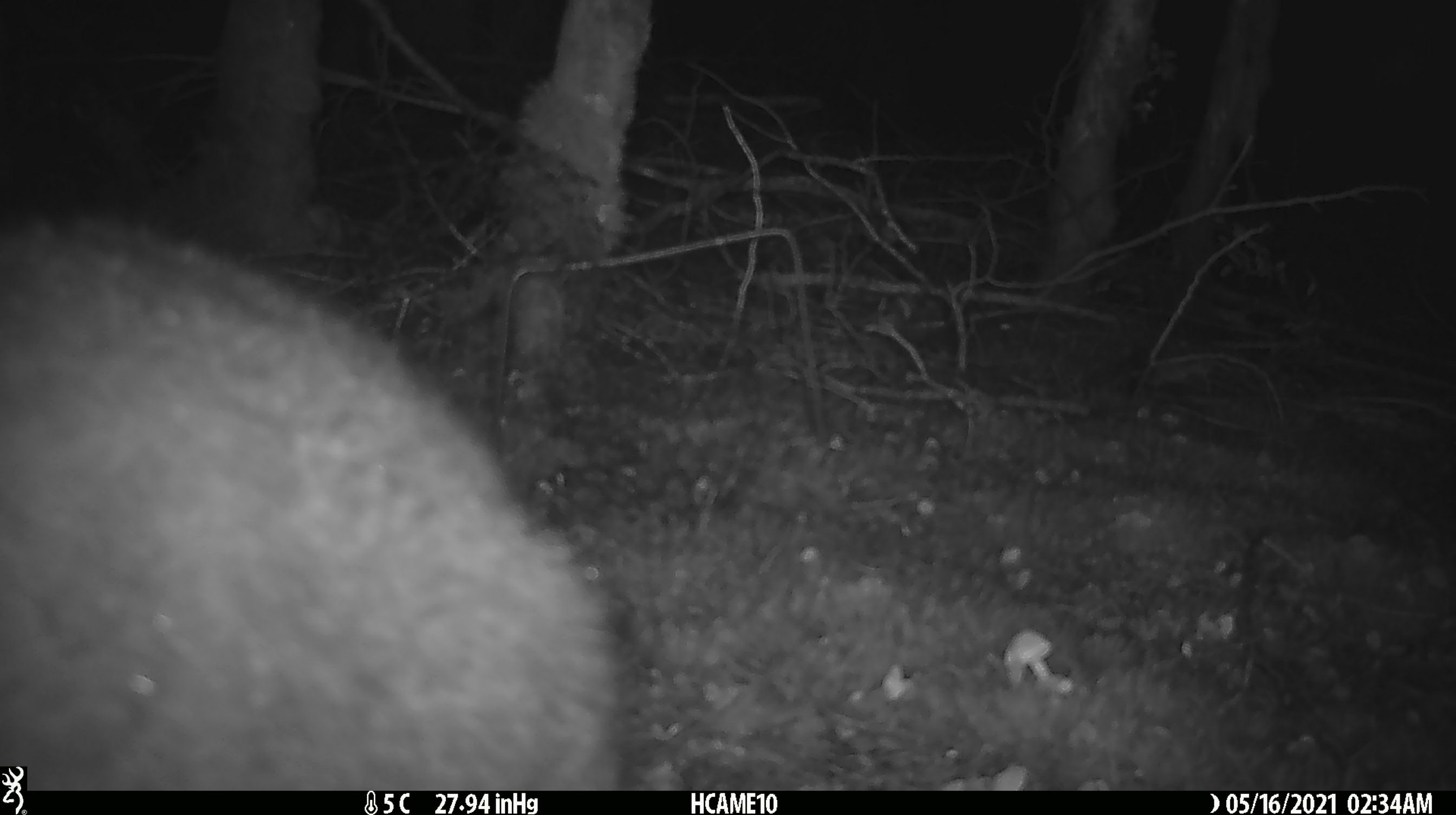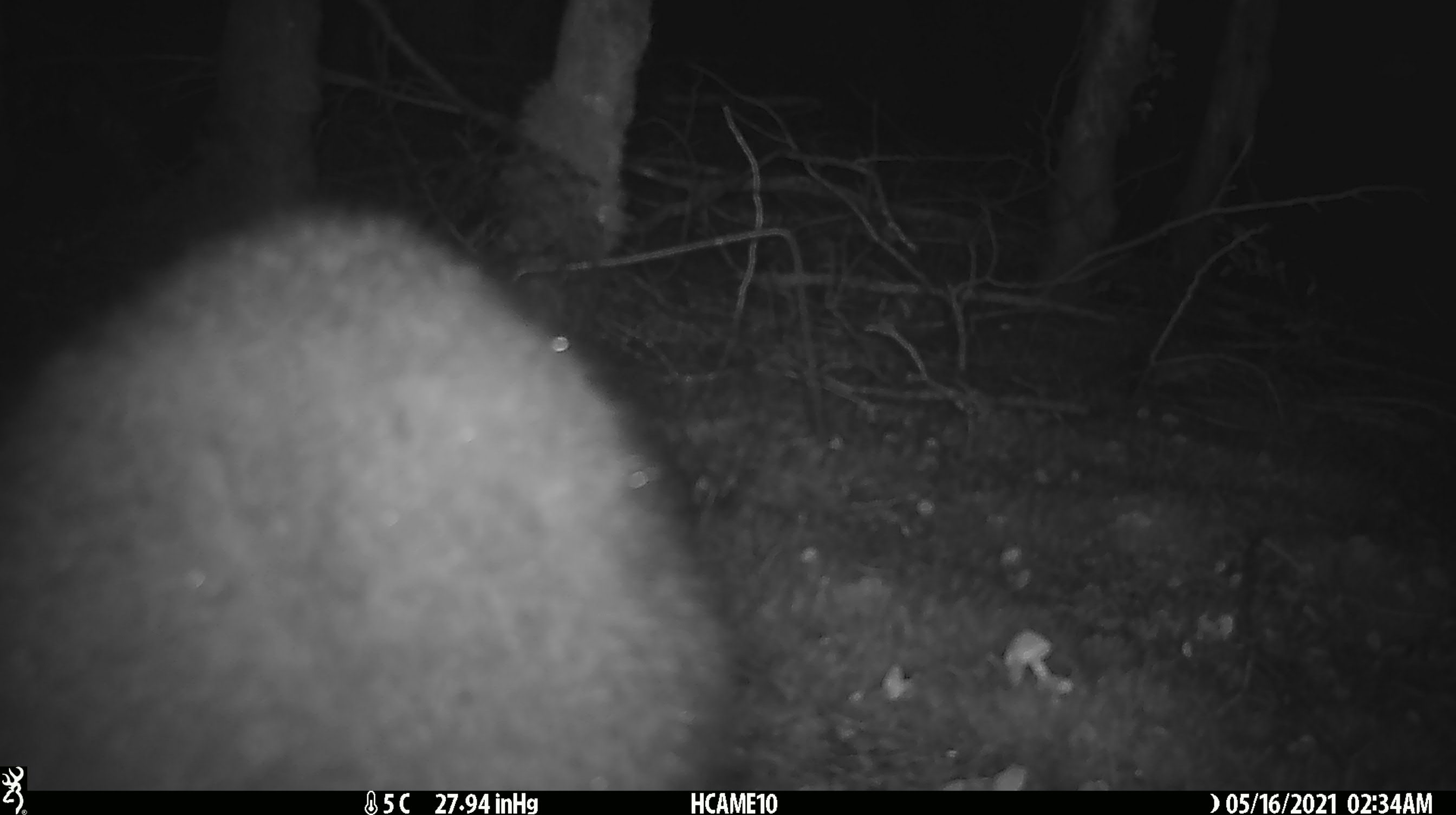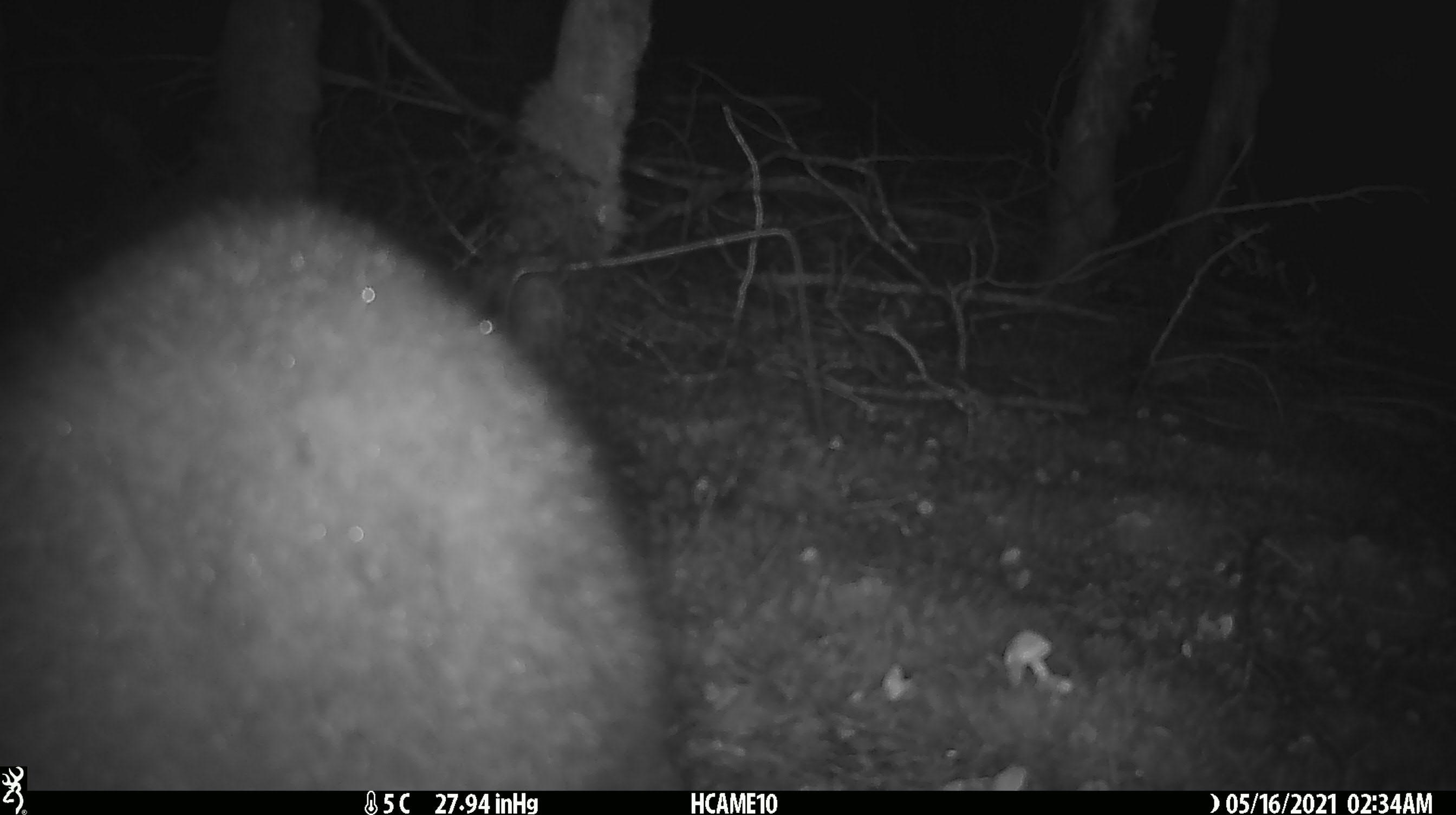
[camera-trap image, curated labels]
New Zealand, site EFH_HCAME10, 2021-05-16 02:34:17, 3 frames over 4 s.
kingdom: Animalia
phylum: Chordata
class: Mammalia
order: Diprotodontia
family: Phalangeridae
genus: Trichosurus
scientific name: Trichosurus vulpecula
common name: common brushtail possum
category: possum